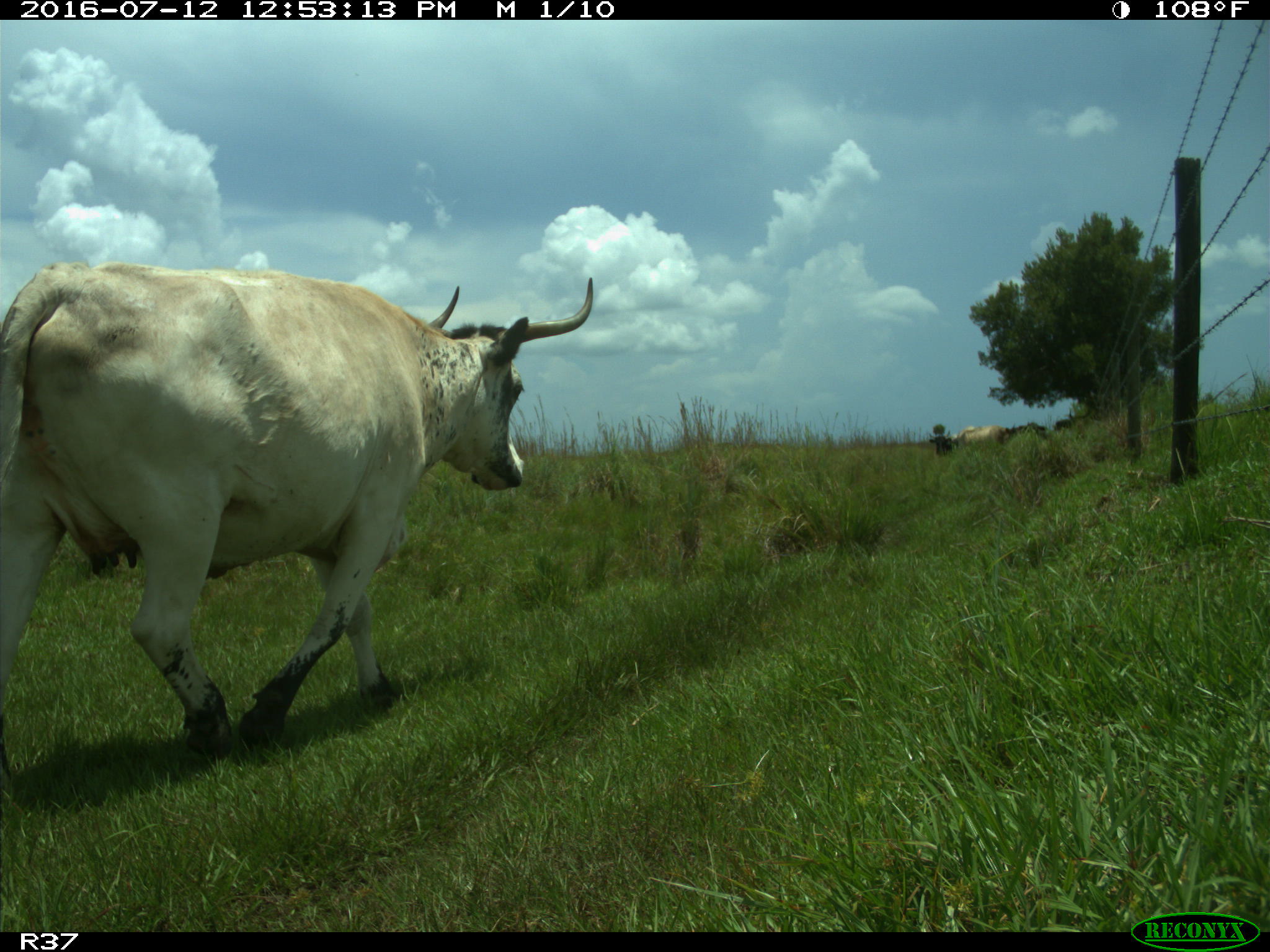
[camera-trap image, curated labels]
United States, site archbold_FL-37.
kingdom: Animalia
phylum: Chordata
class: Mammalia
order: Artiodactyla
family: Bovidae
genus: Bos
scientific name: Bos taurus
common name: domestic cow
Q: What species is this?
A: Bos taurus (domestic cow).